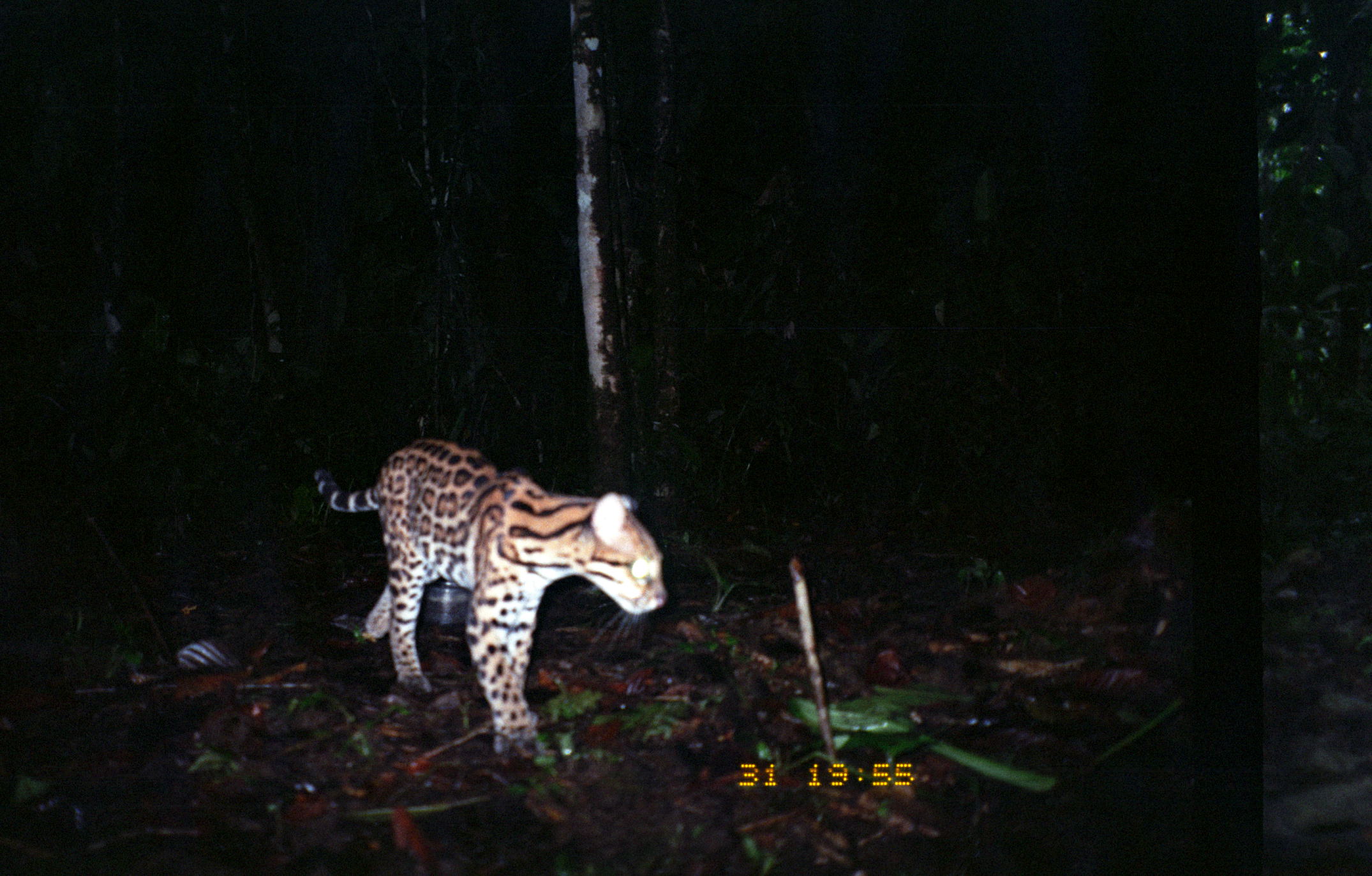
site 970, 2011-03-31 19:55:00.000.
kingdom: Animalia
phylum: Chordata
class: Mammalia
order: Carnivora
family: Felidae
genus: Leopardus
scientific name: Leopardus pardalis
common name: ocelot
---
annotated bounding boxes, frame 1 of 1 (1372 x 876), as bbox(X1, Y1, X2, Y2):
leopardus pardalis: bbox(311, 436, 669, 755)